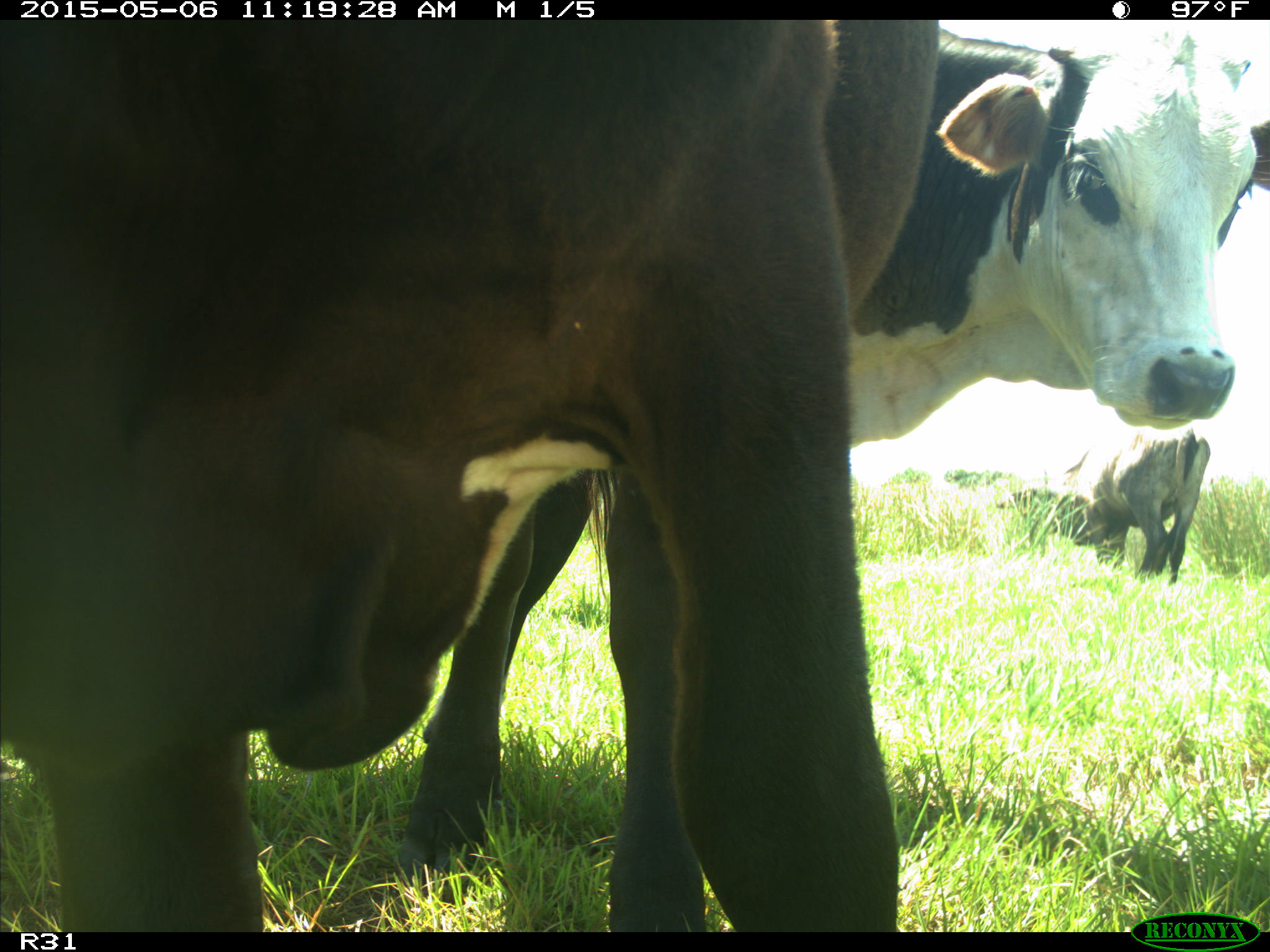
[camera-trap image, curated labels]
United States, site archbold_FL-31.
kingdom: Animalia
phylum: Chordata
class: Mammalia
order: Artiodactyla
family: Bovidae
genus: Bos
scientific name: Bos taurus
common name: domestic cow